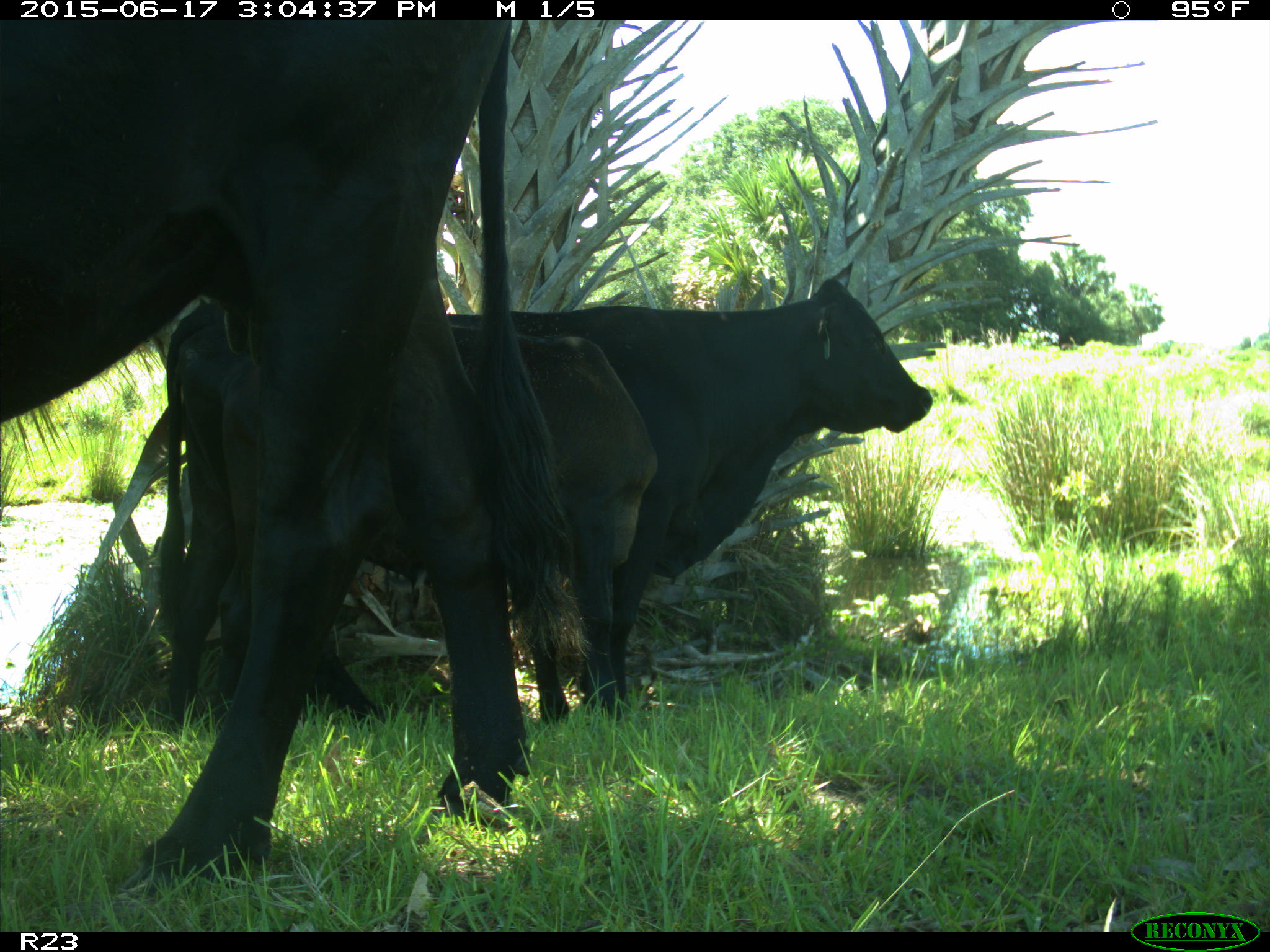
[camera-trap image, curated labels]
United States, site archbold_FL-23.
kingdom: Animalia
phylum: Chordata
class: Mammalia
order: Artiodactyla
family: Bovidae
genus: Bos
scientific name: Bos taurus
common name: domestic cow